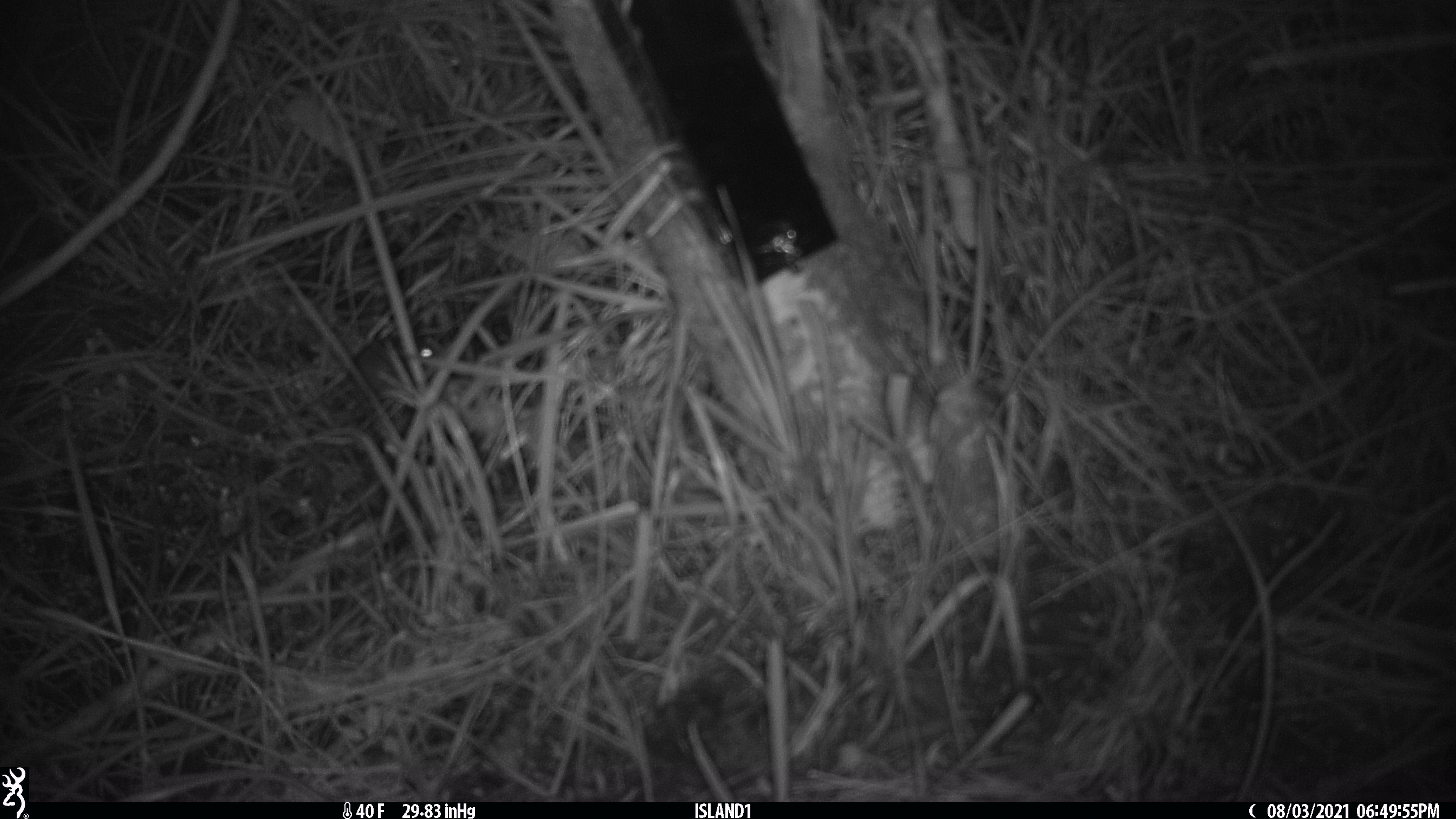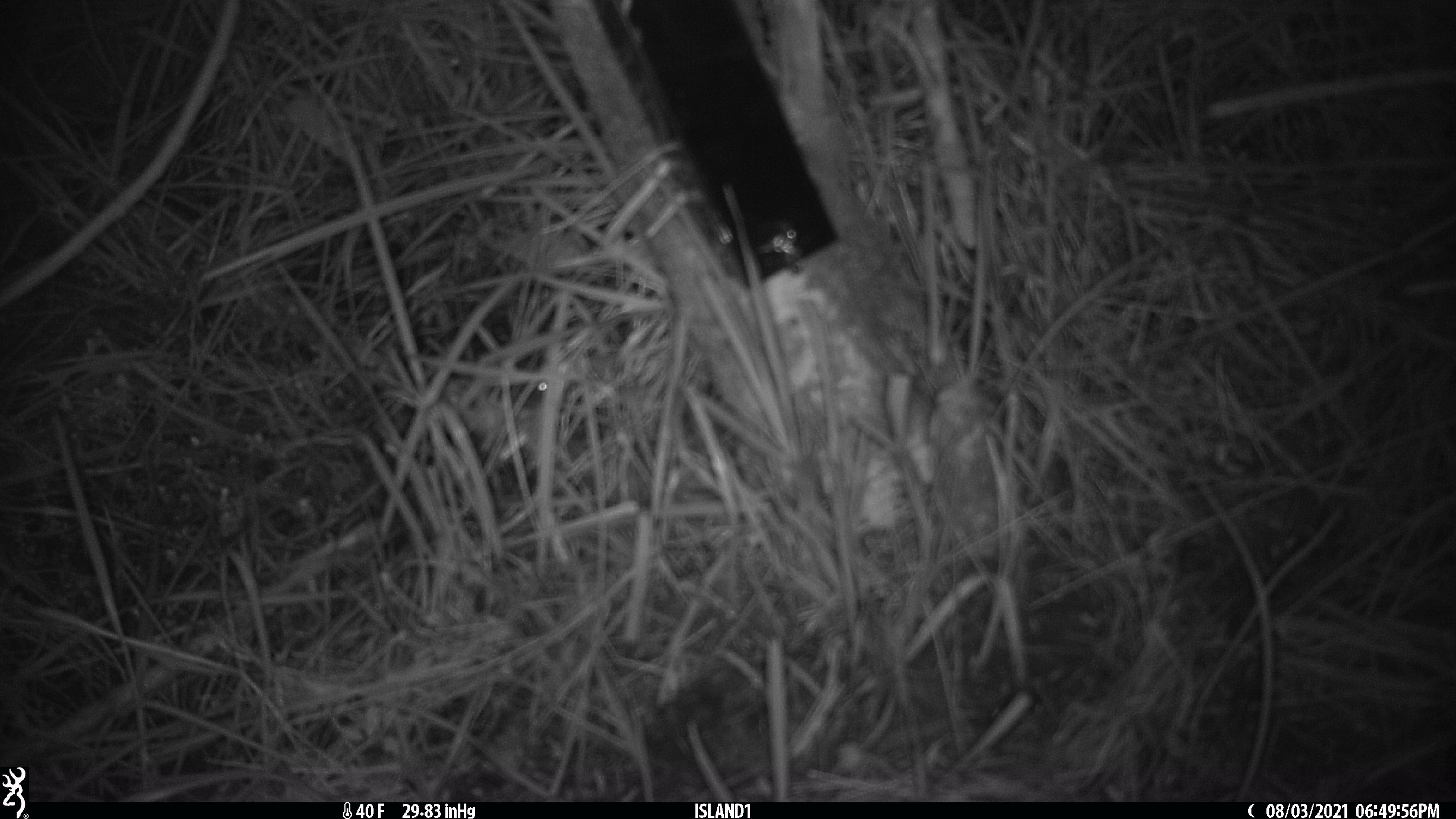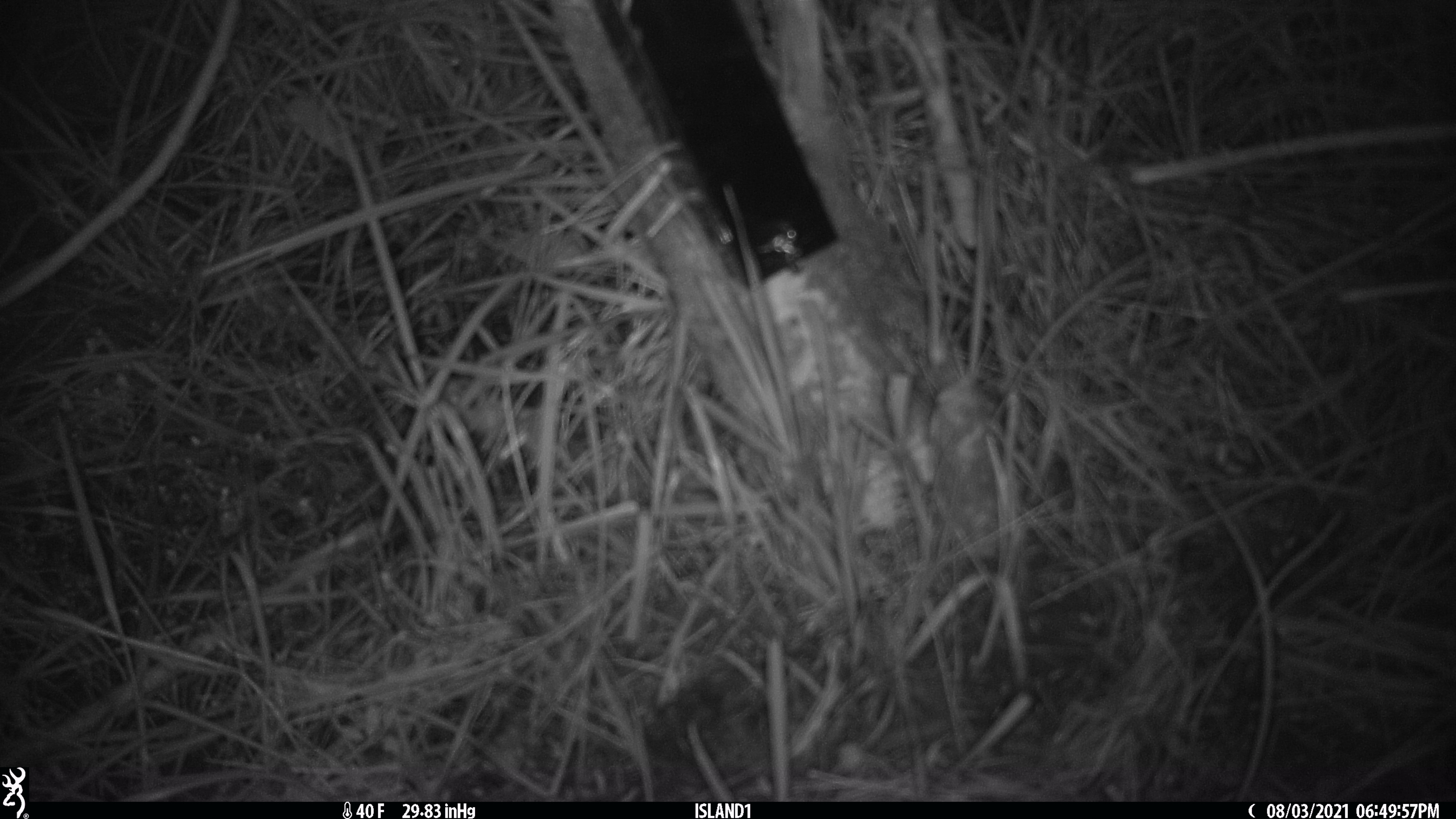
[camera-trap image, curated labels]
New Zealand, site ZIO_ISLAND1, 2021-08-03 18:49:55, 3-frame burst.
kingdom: Animalia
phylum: Chordata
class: Mammalia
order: Rodentia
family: Muridae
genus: Mus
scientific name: Mus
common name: mouse